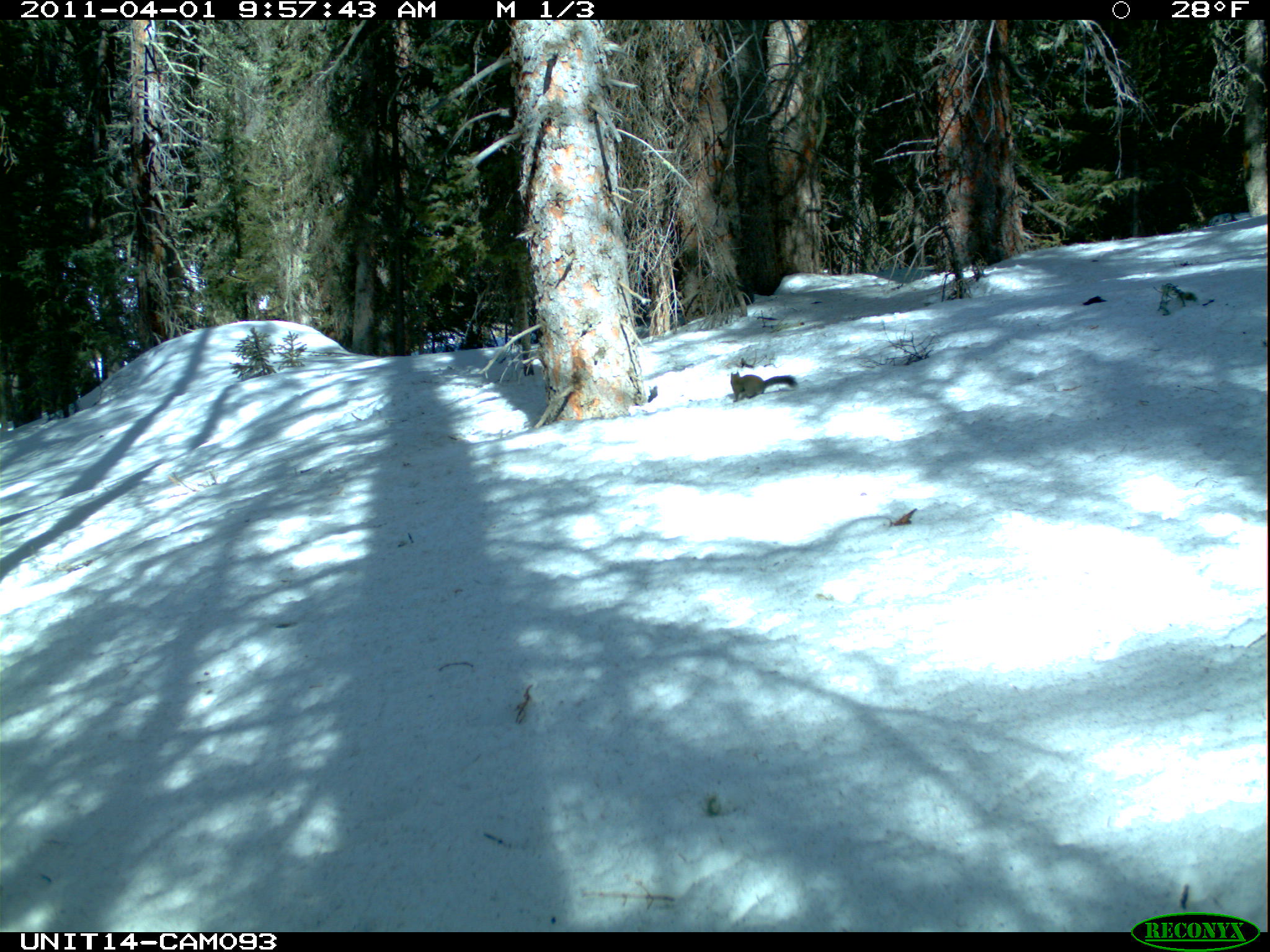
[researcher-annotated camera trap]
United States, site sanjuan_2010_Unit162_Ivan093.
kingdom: Animalia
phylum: Chordata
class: Mammalia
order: Rodentia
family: Sciuridae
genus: Tamiasciurus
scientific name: Tamiasciurus hudsonicus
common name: american red squirrel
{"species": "Tamiasciurus hudsonicus (american red squirrel)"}